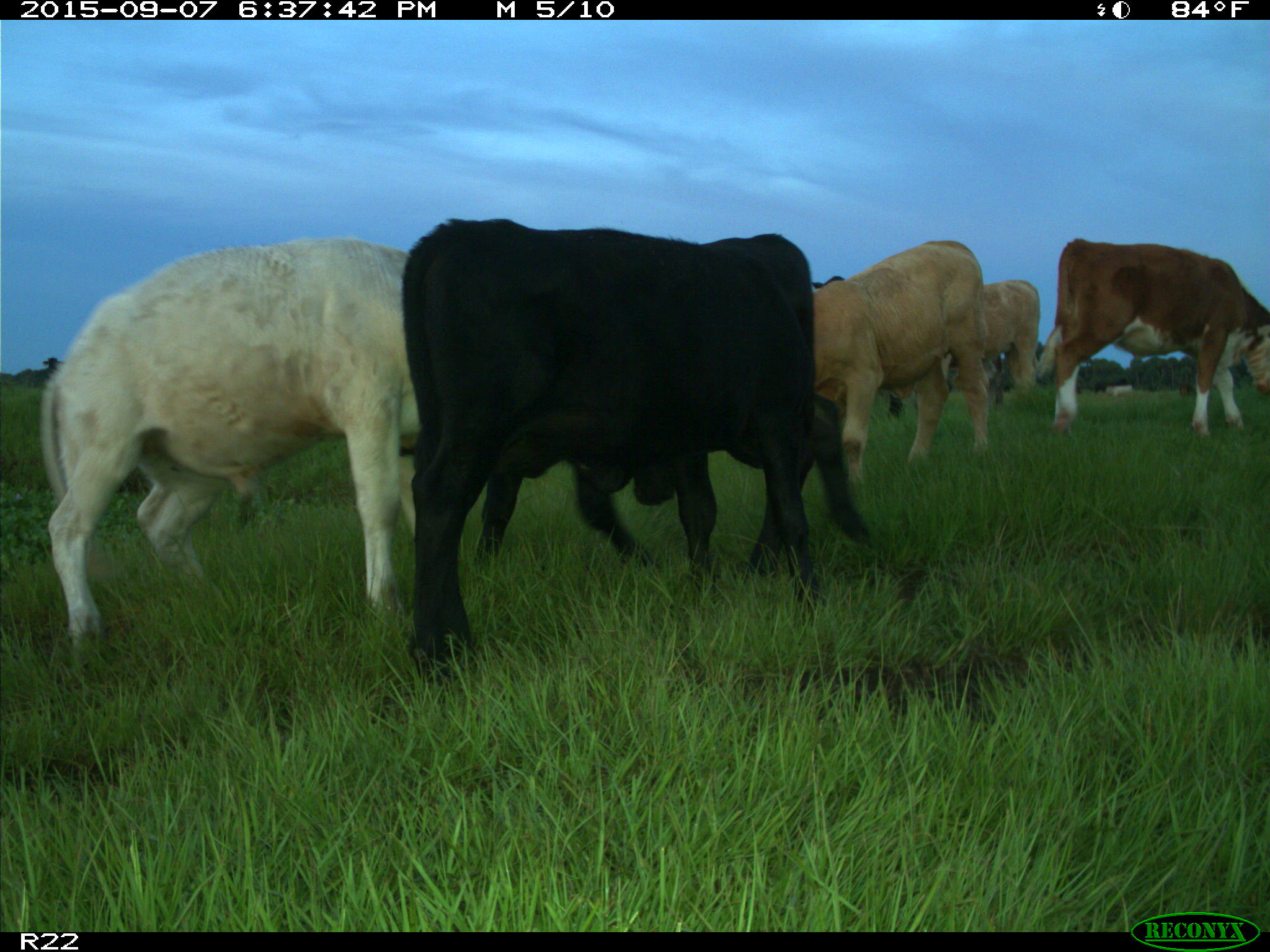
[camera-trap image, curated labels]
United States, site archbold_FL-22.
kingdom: Animalia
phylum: Chordata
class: Mammalia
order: Artiodactyla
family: Bovidae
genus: Bos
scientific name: Bos taurus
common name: domestic cow